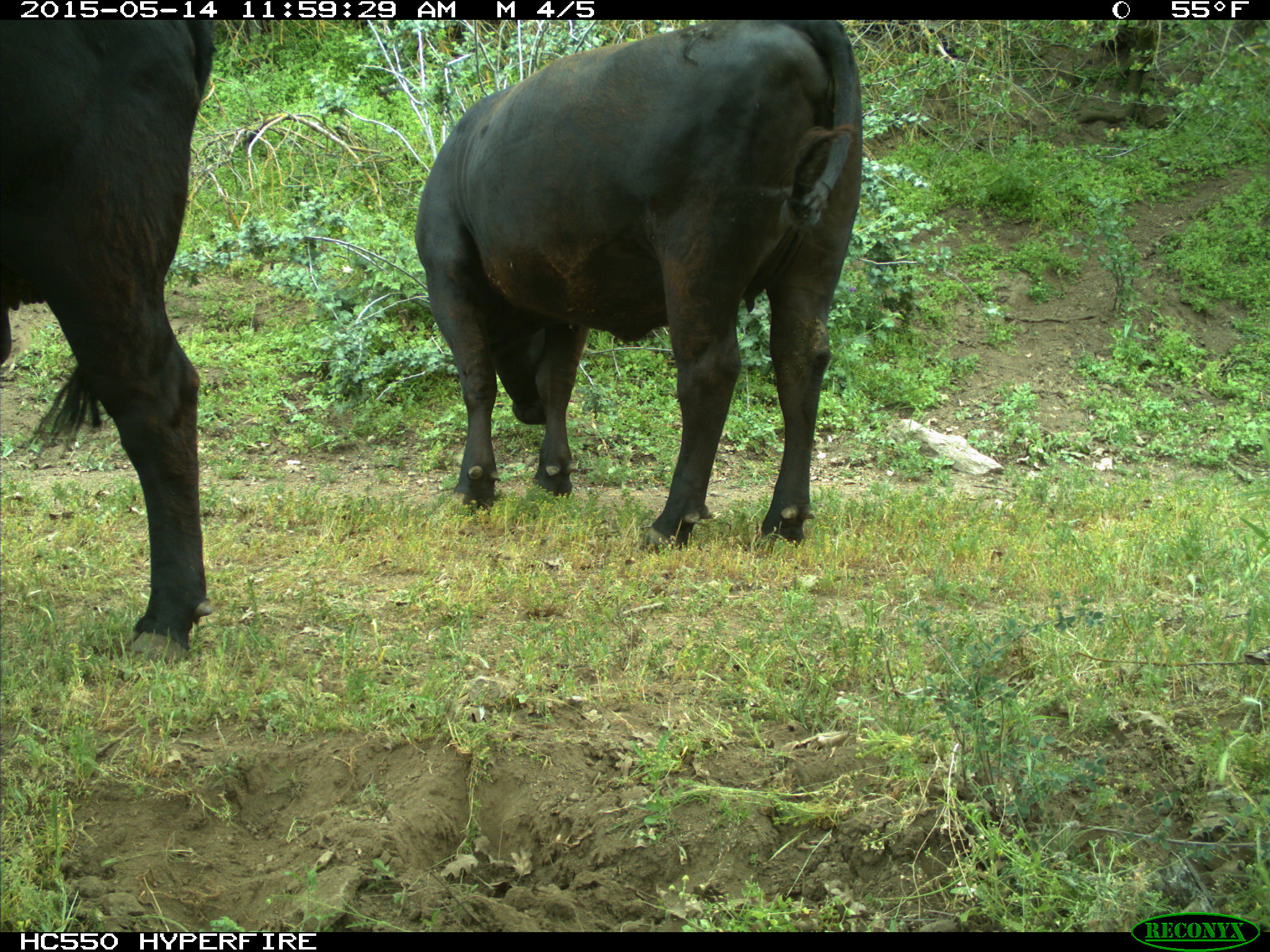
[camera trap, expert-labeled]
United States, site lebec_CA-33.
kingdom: Animalia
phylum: Chordata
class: Mammalia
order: Artiodactyla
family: Bovidae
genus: Bos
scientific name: Bos taurus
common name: domestic cow